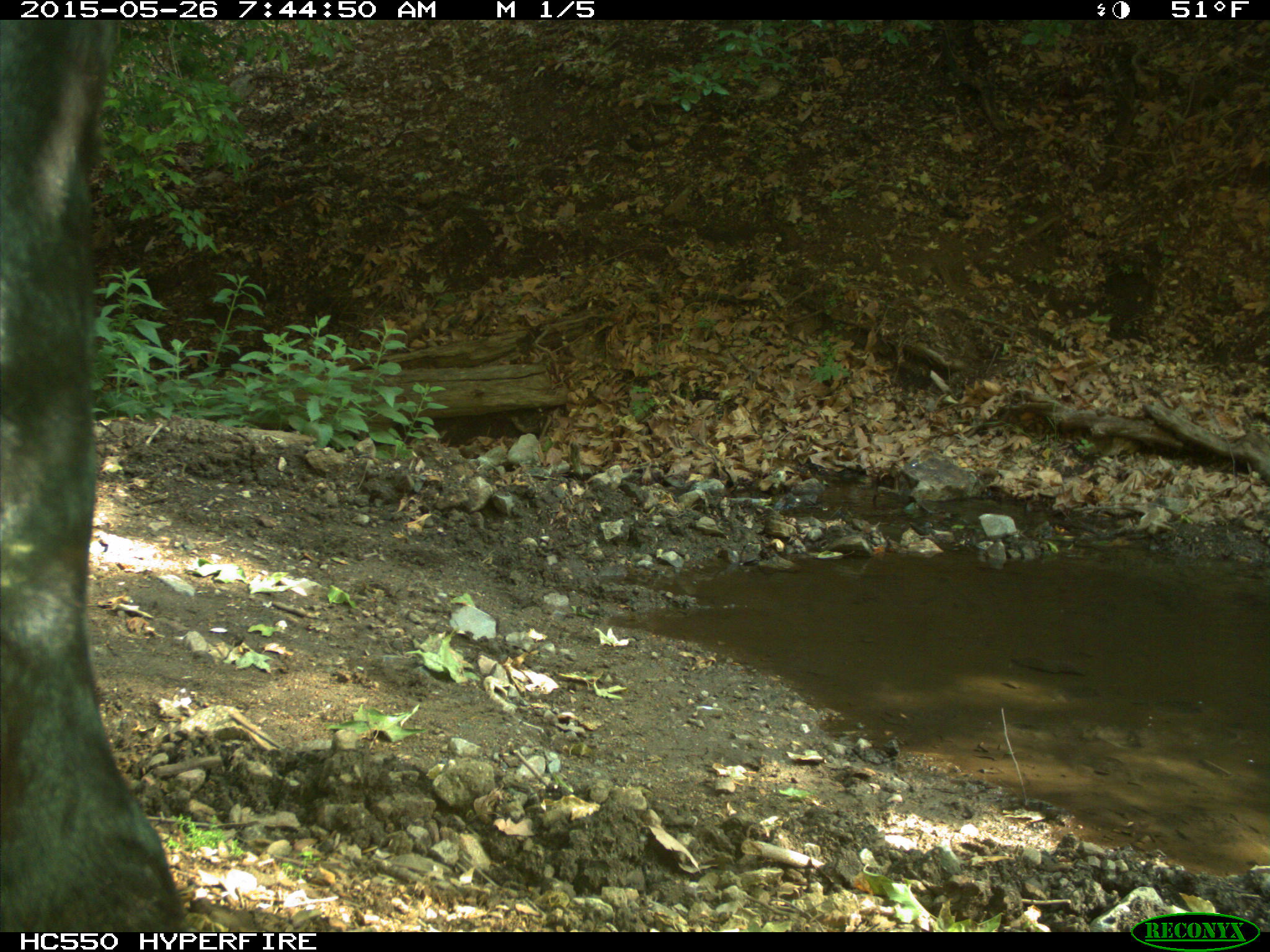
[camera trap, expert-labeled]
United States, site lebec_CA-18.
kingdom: Animalia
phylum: Chordata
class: Mammalia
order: Artiodactyla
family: Bovidae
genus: Bos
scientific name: Bos taurus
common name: domestic cow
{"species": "Bos taurus (domestic cow)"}